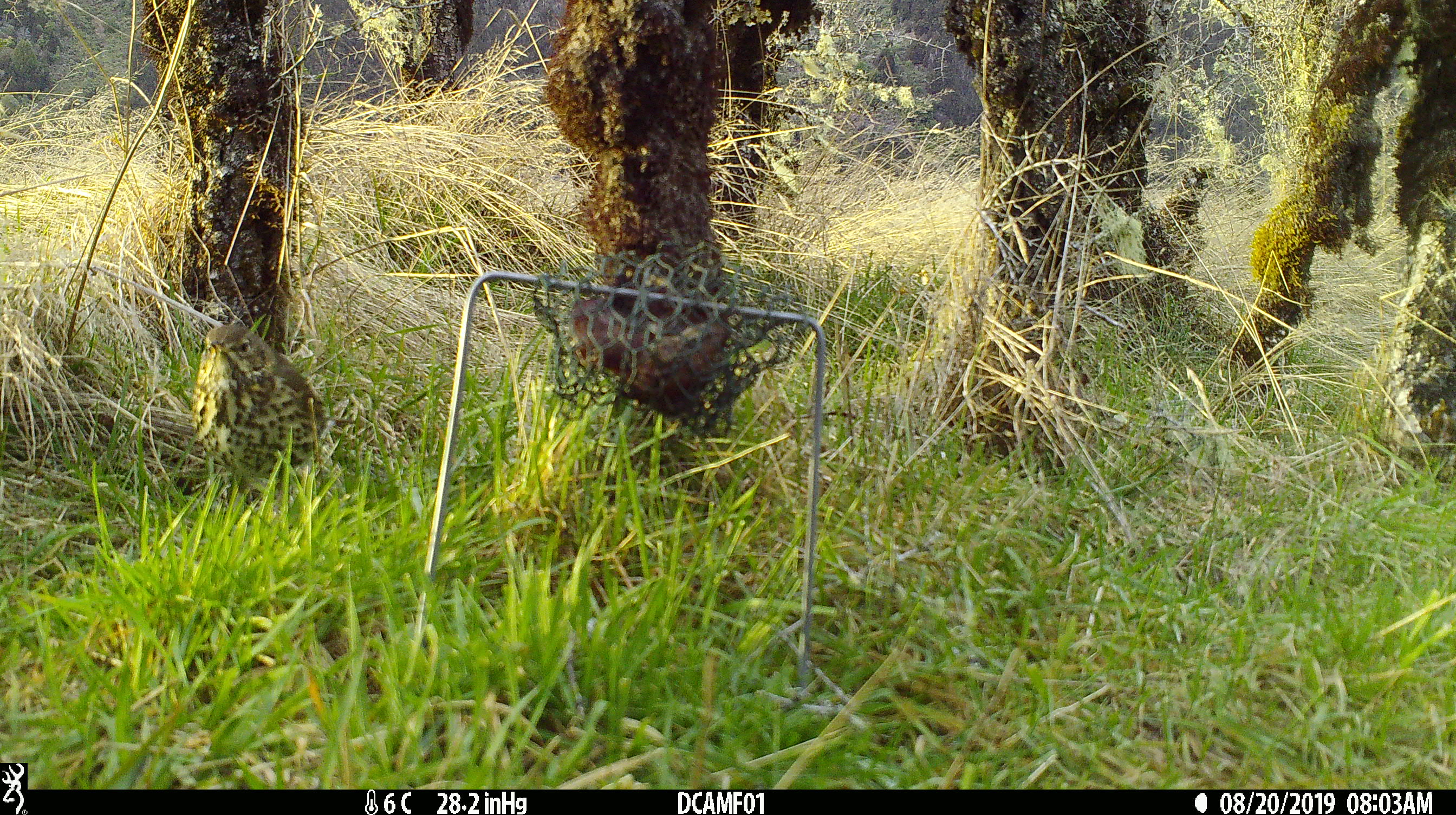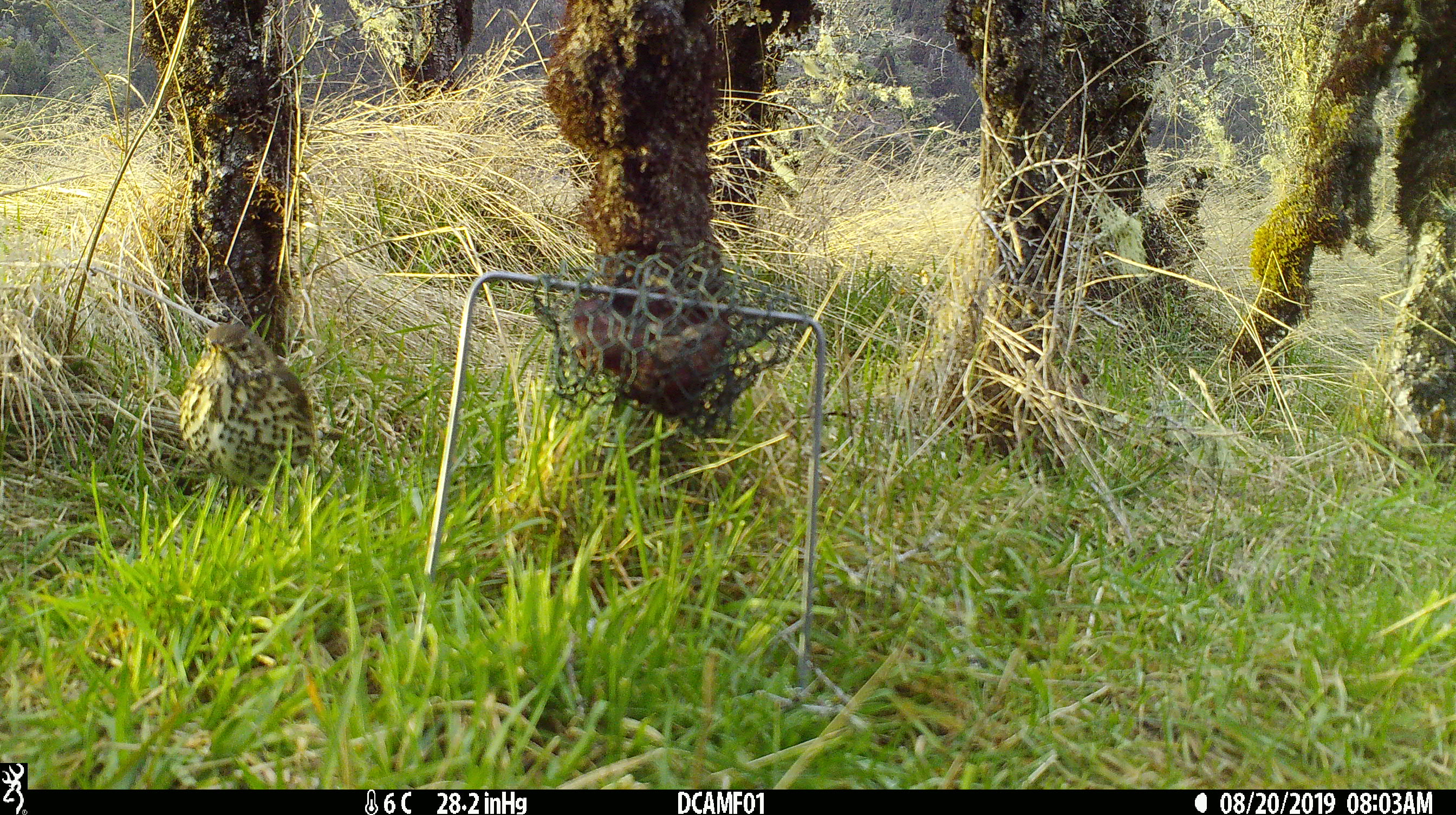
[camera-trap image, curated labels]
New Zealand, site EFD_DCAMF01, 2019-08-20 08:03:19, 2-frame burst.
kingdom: Animalia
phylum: Chordata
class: Aves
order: Passeriformes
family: Turdidae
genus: Turdus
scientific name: Turdus philomelos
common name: song thrush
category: thrush